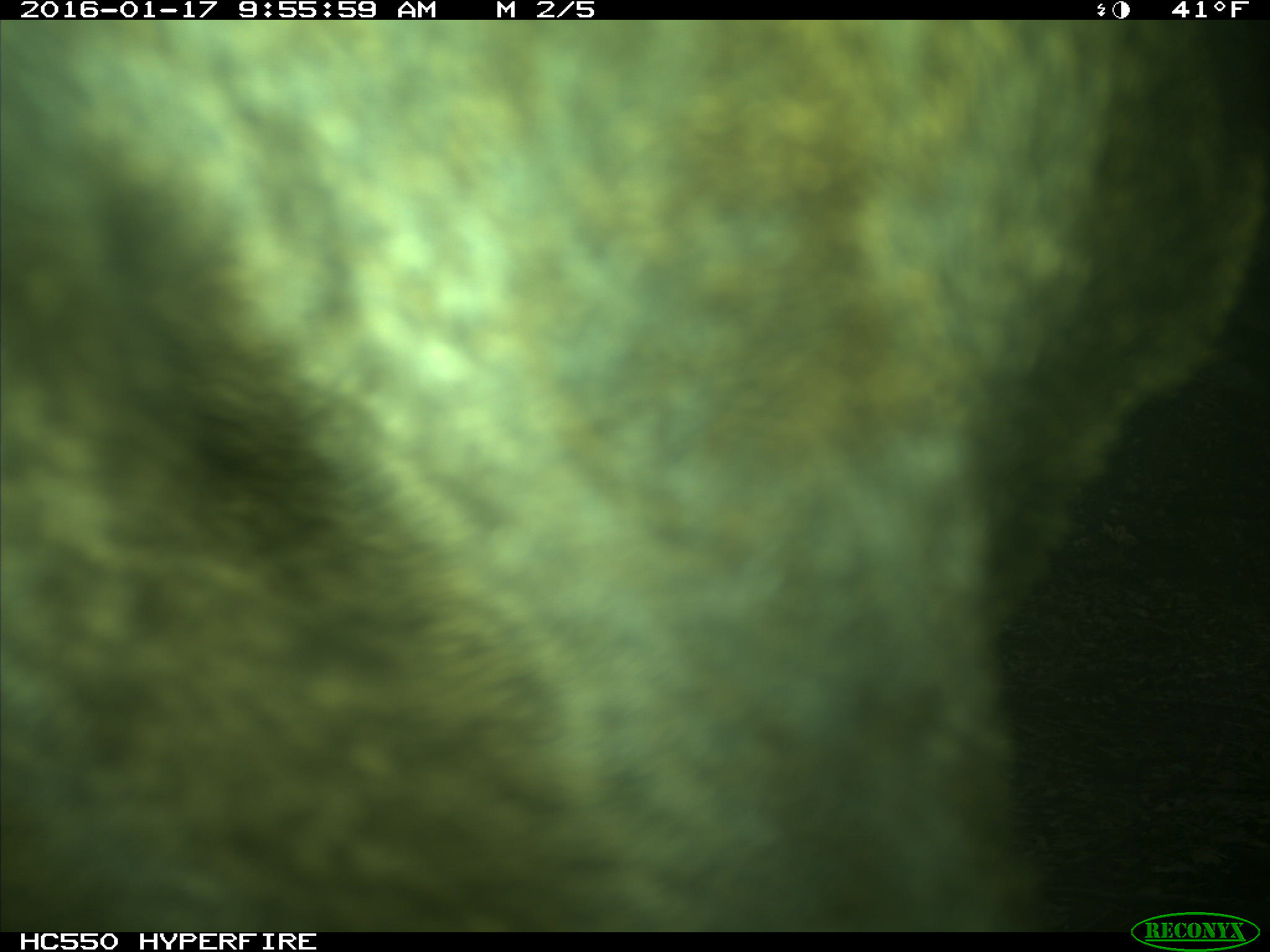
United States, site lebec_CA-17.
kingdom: Animalia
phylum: Chordata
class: Mammalia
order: Artiodactyla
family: Cervidae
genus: Cervus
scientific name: Cervus canadensis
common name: elk